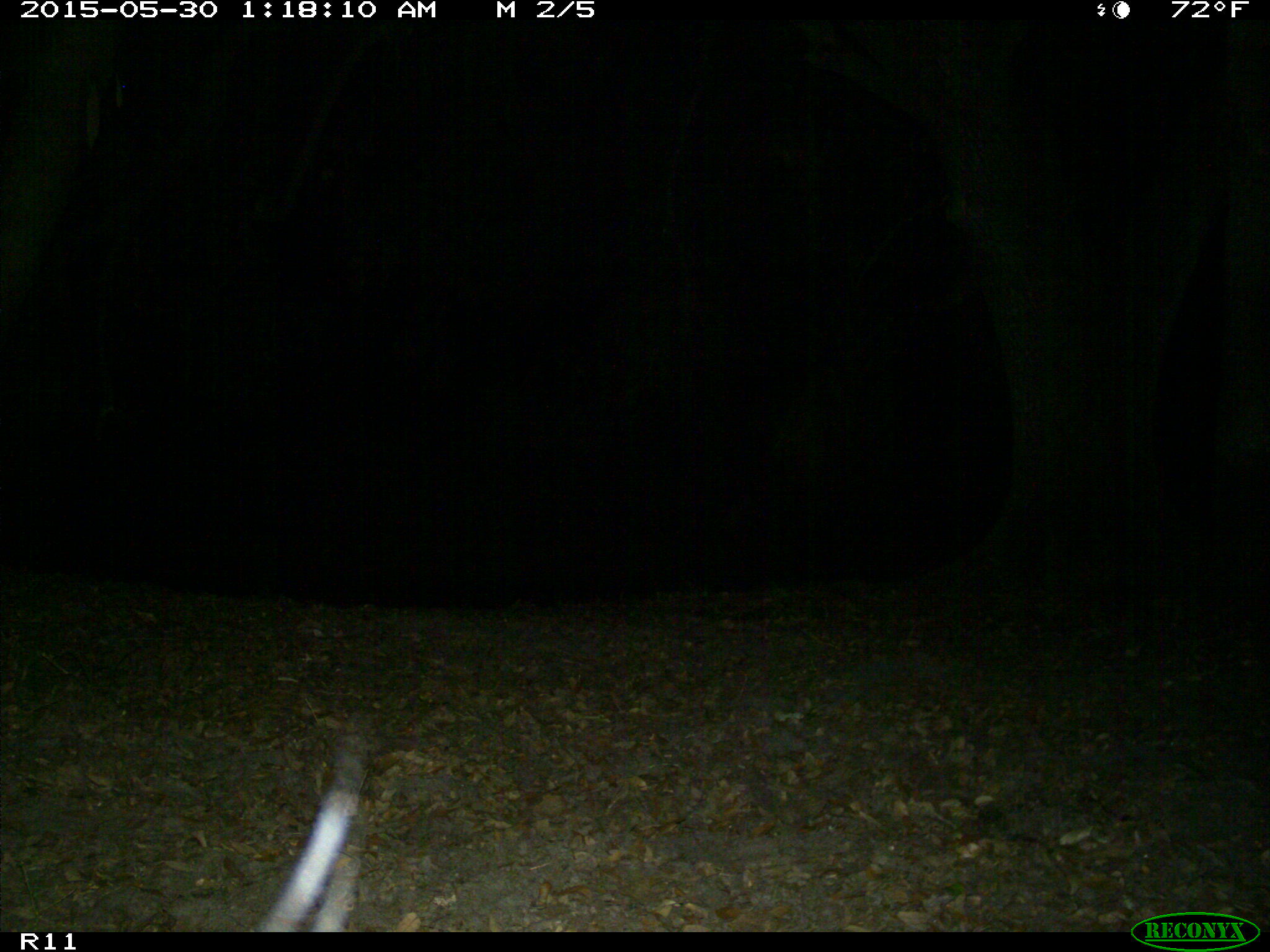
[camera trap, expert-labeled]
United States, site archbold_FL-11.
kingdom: Animalia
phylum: Chordata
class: Mammalia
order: Artiodactyla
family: Bovidae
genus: Bos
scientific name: Bos taurus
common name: domestic cow